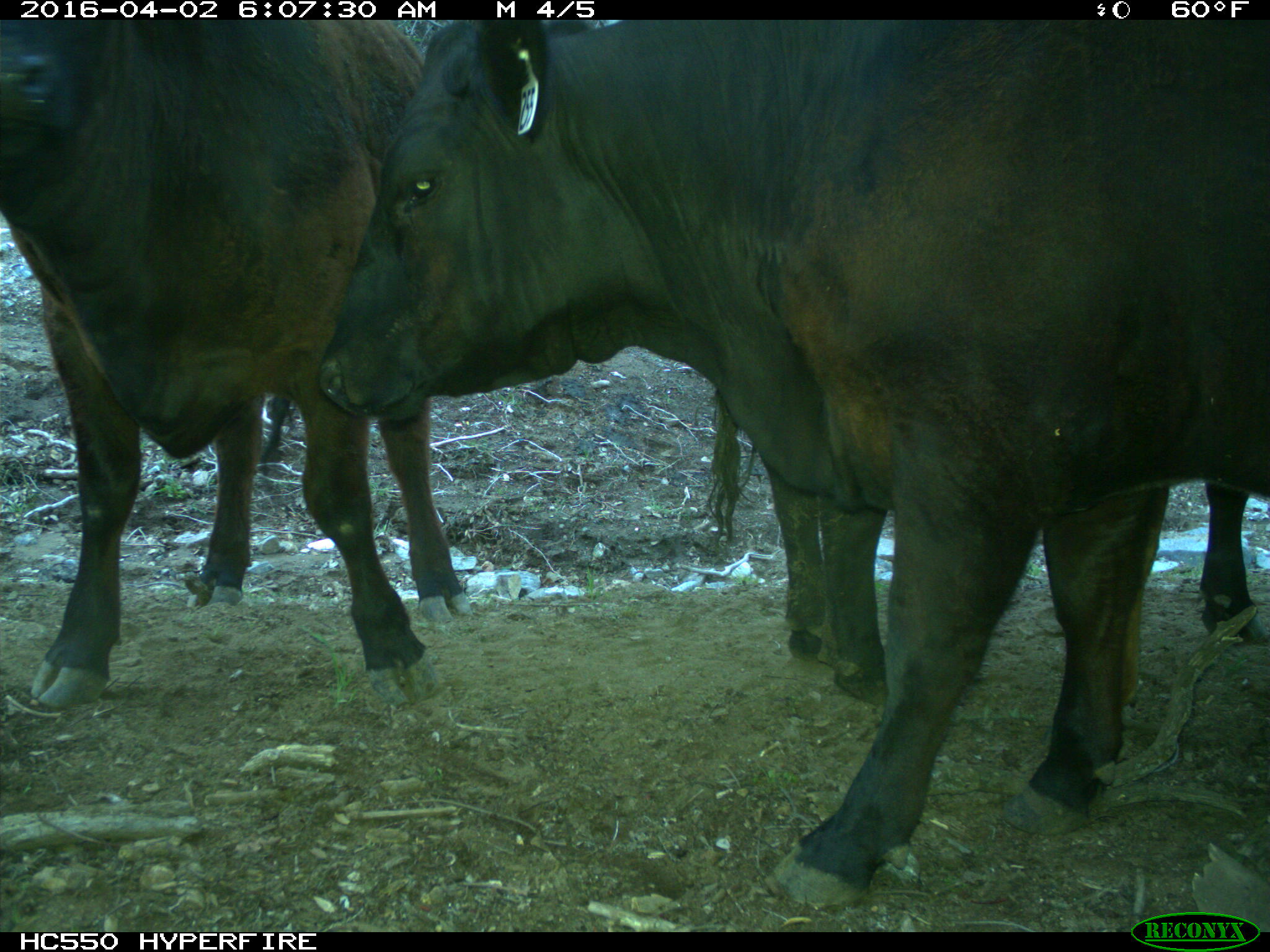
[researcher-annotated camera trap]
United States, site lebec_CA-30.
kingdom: Animalia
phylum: Chordata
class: Mammalia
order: Artiodactyla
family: Bovidae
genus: Bos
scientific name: Bos taurus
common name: domestic cow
Bos taurus (domestic cow).